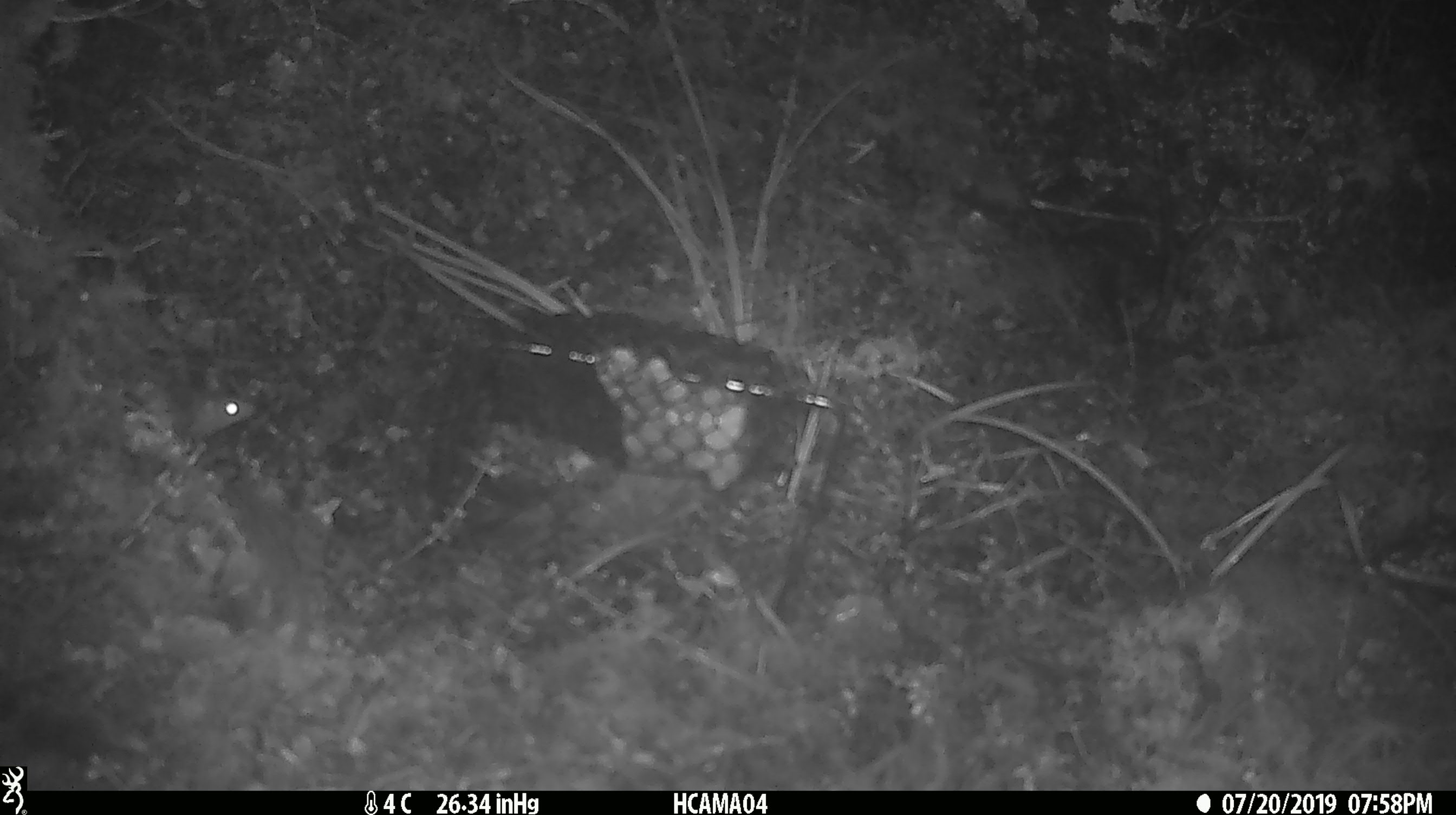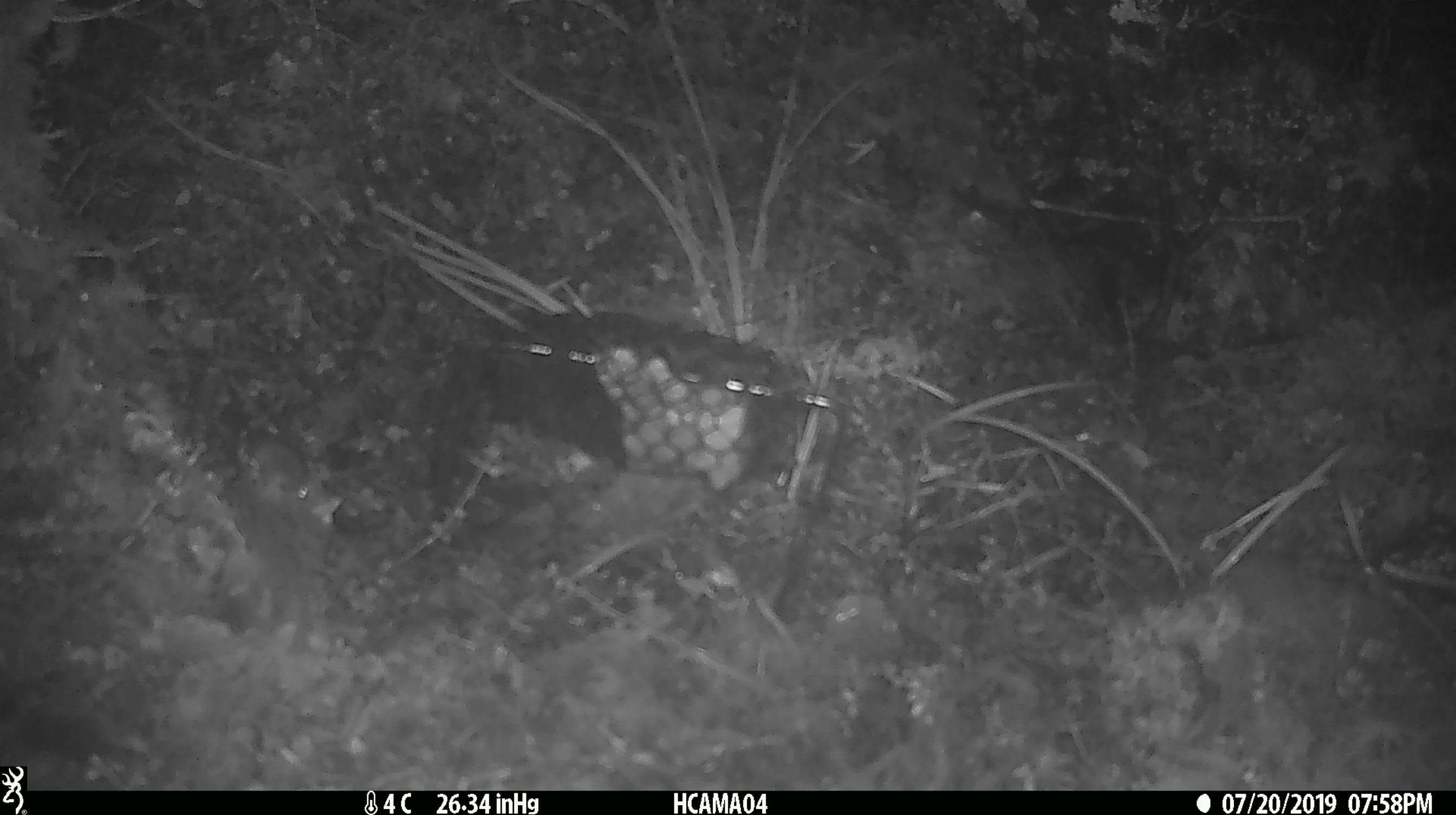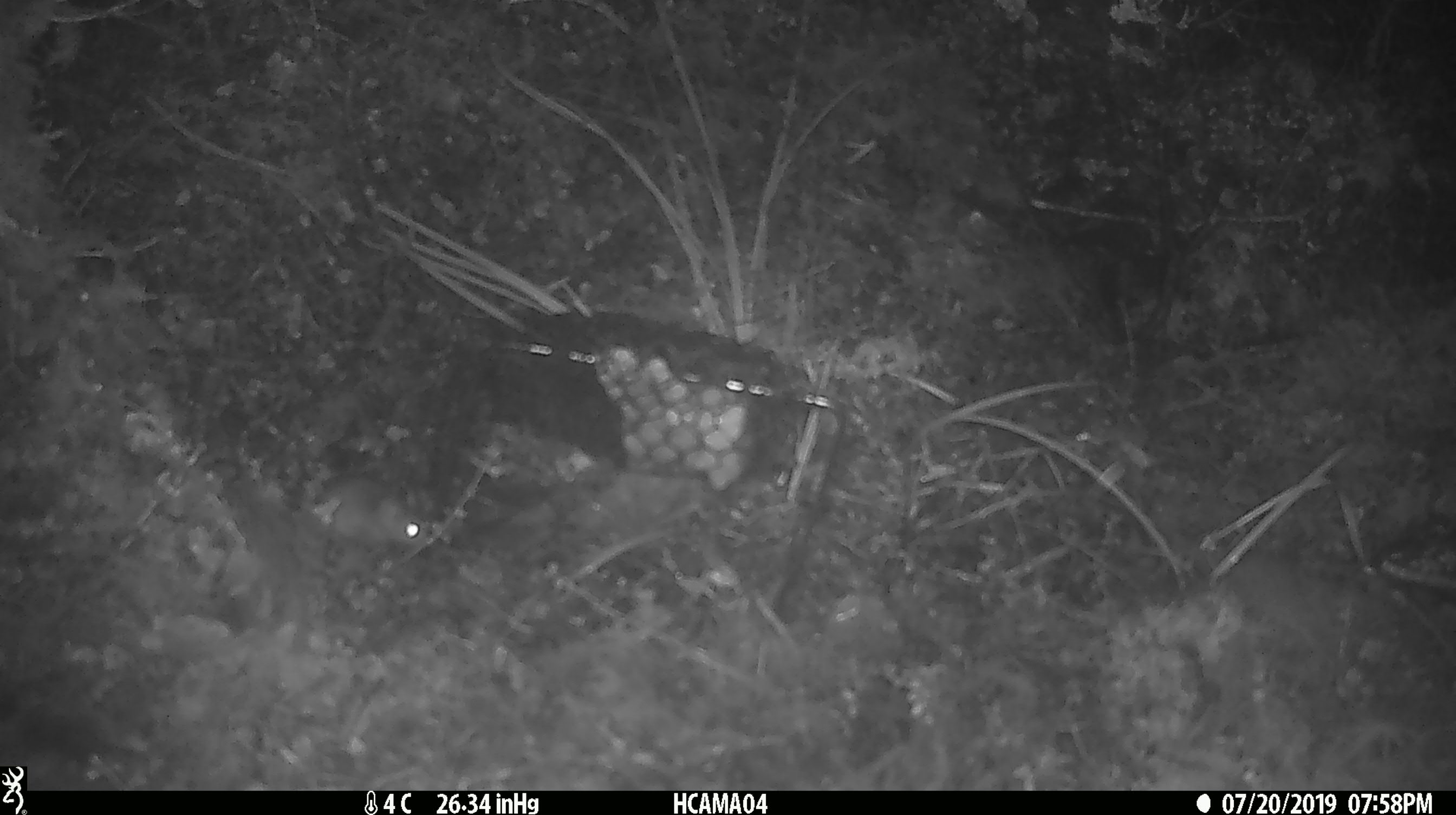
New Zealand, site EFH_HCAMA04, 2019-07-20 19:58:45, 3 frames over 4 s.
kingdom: Animalia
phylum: Chordata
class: Mammalia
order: Rodentia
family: Muridae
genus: Mus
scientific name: Mus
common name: mouse